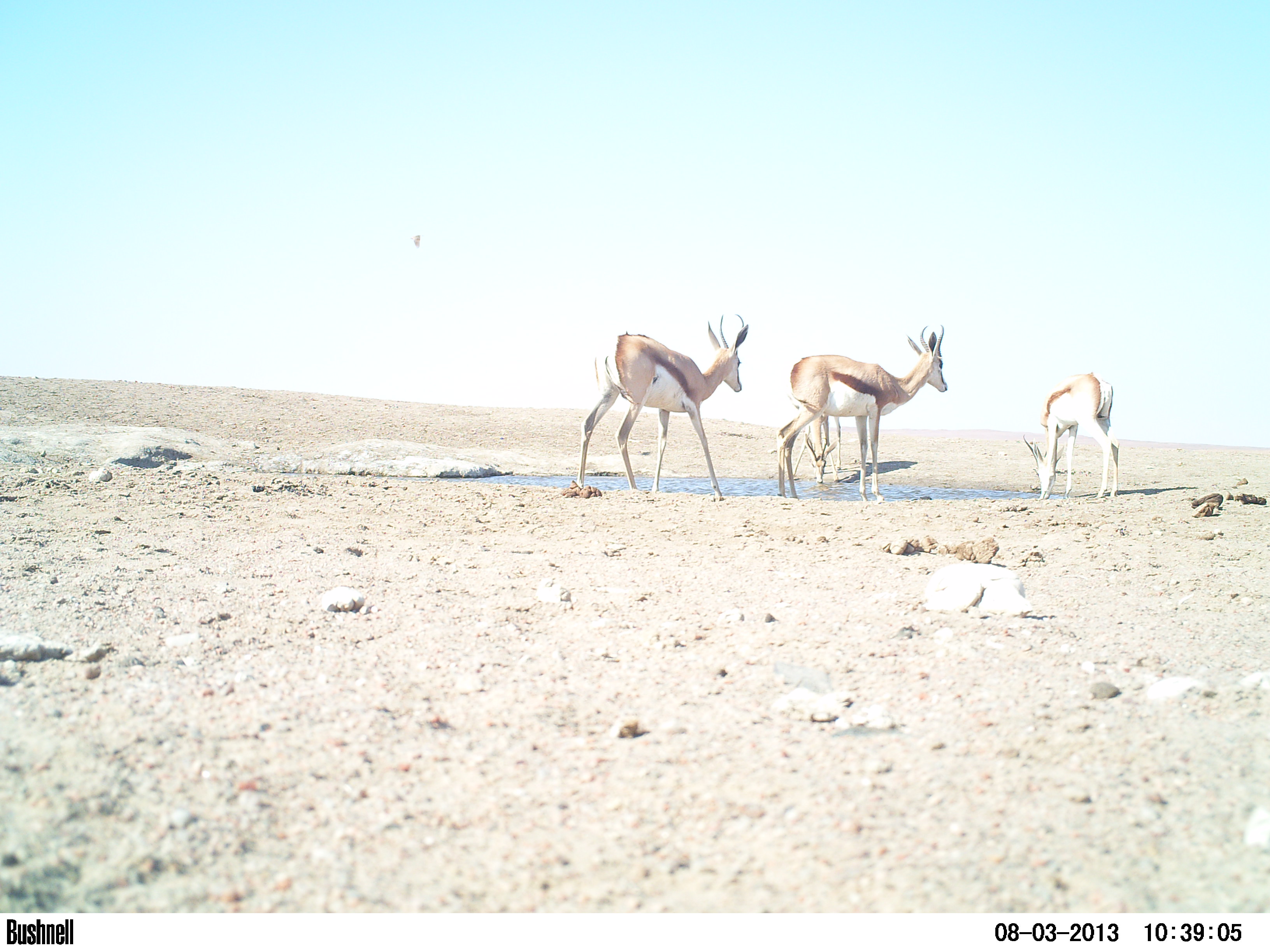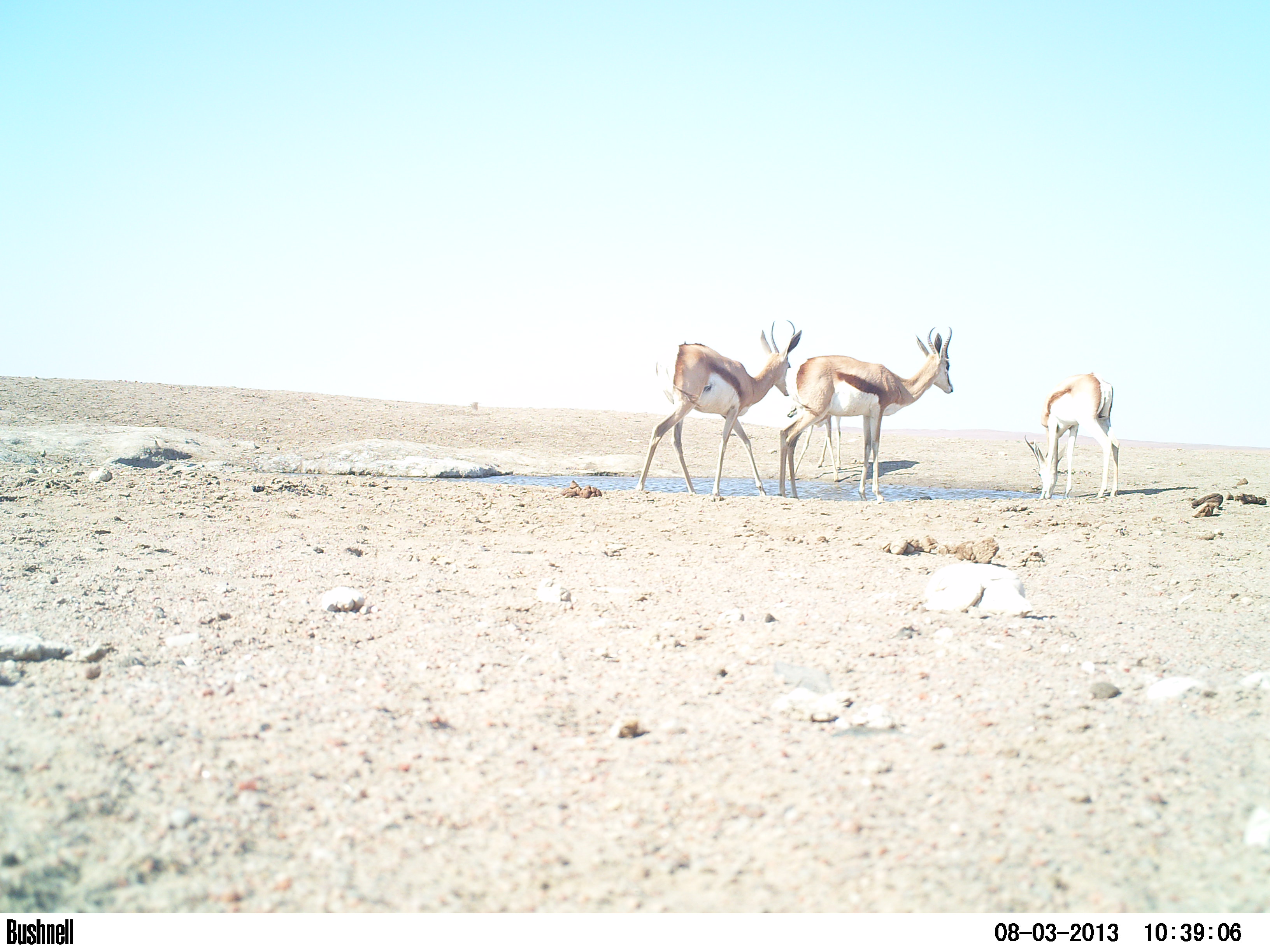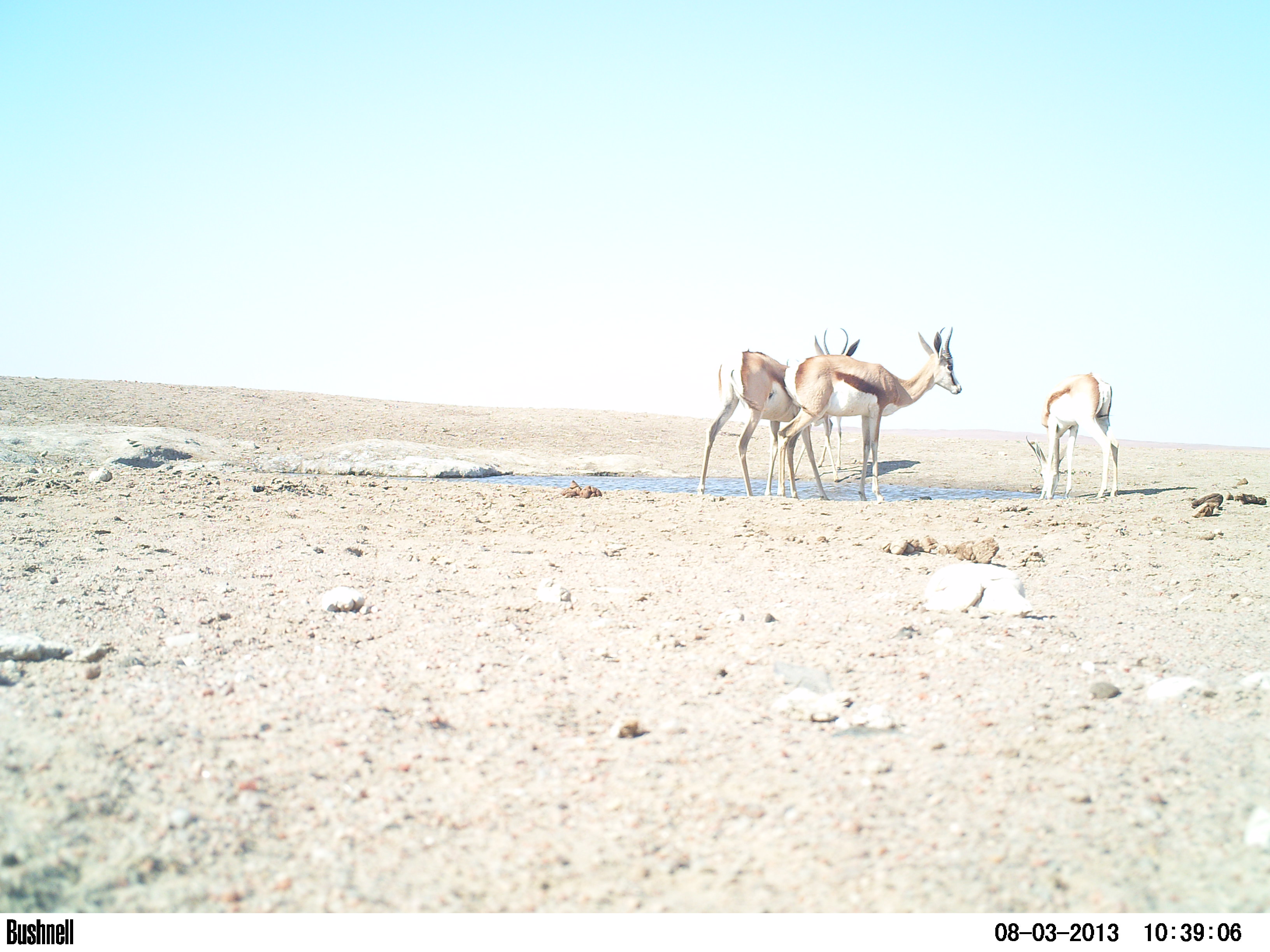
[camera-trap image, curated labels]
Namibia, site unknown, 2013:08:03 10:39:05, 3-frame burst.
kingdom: Animalia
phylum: Chordata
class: Mammalia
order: Artiodactyla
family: Bovidae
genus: Antidorcas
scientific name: Antidorcas marsupialis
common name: springbok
Antidorcas marsupialis (springbok).